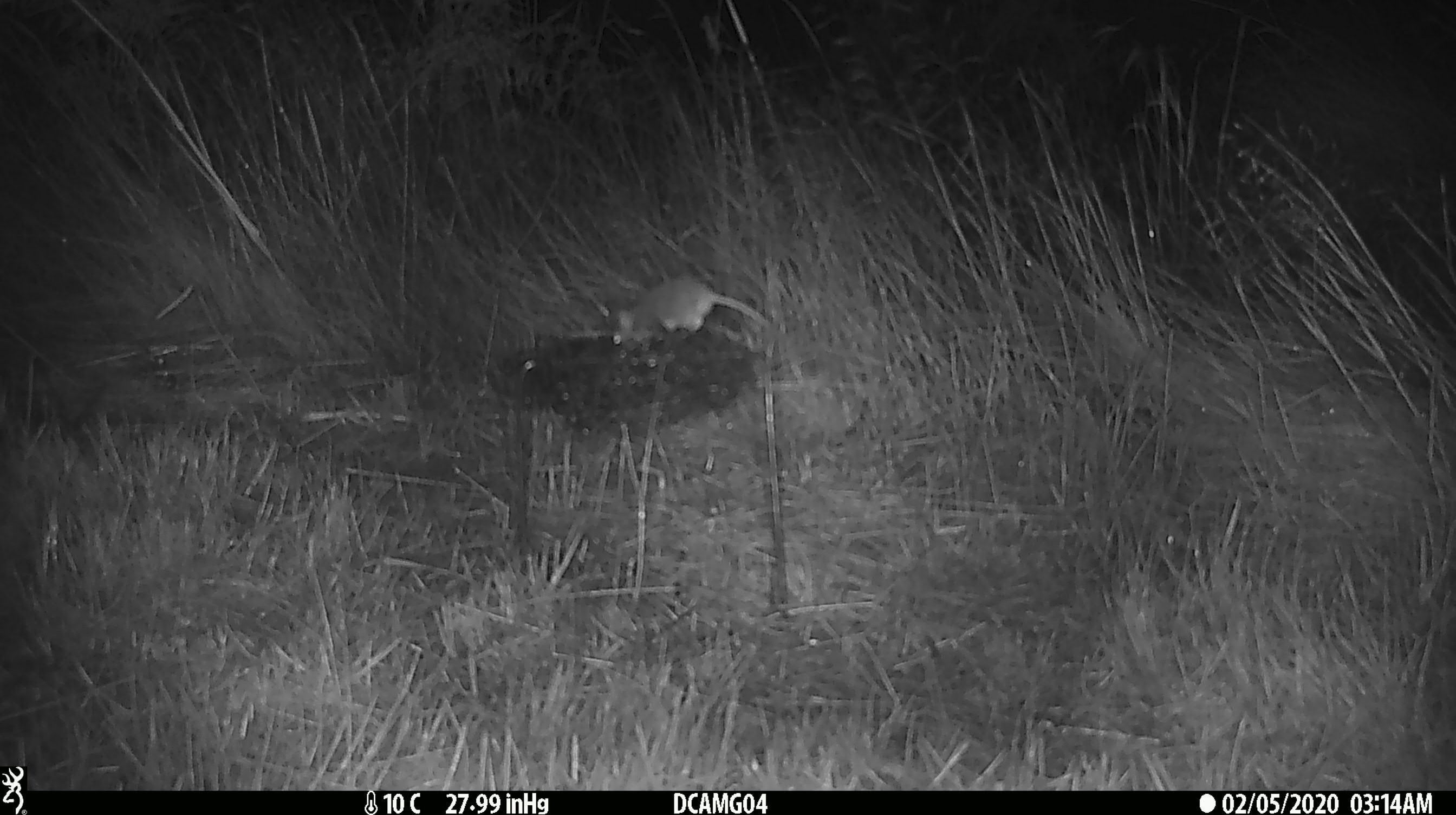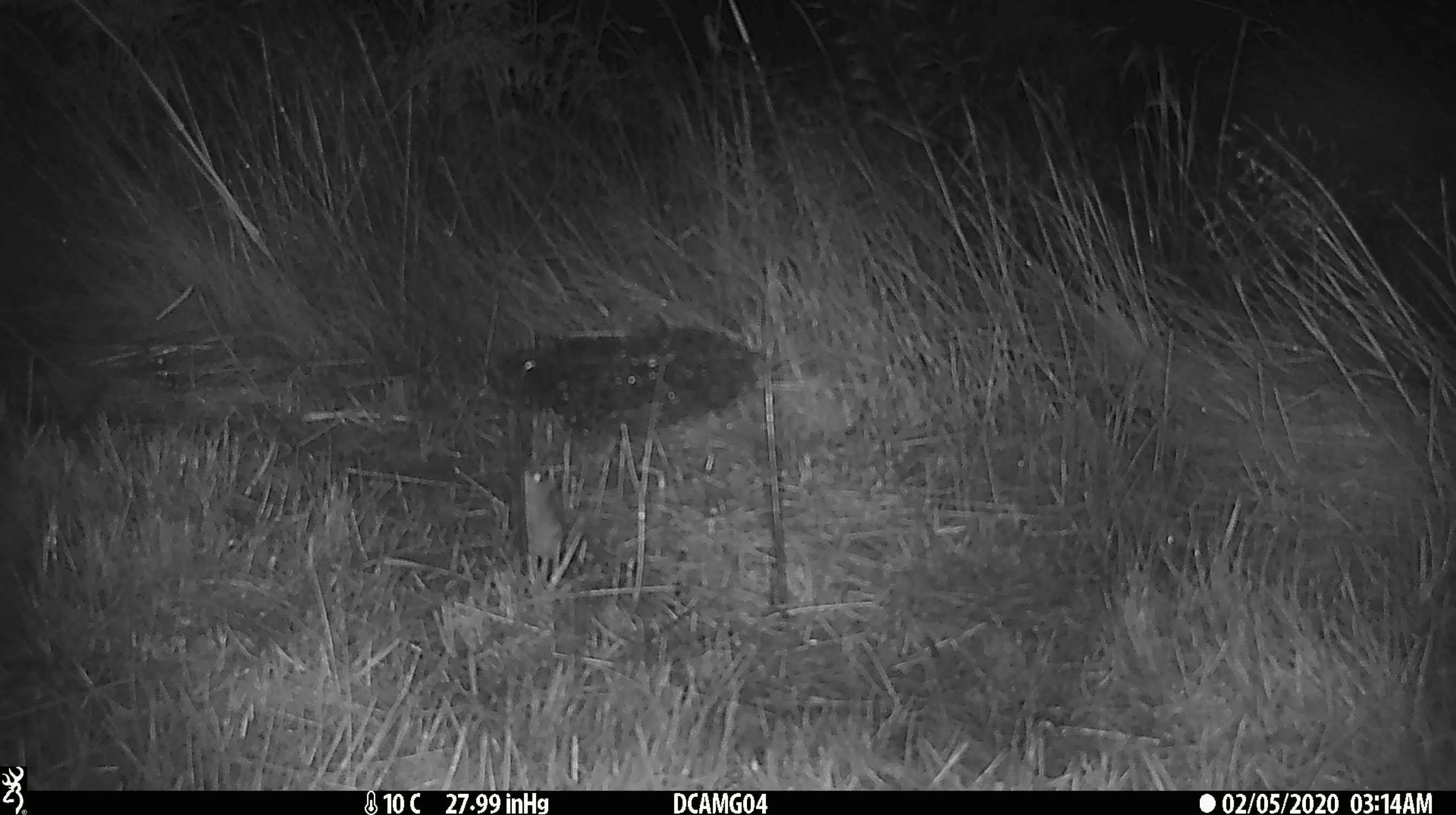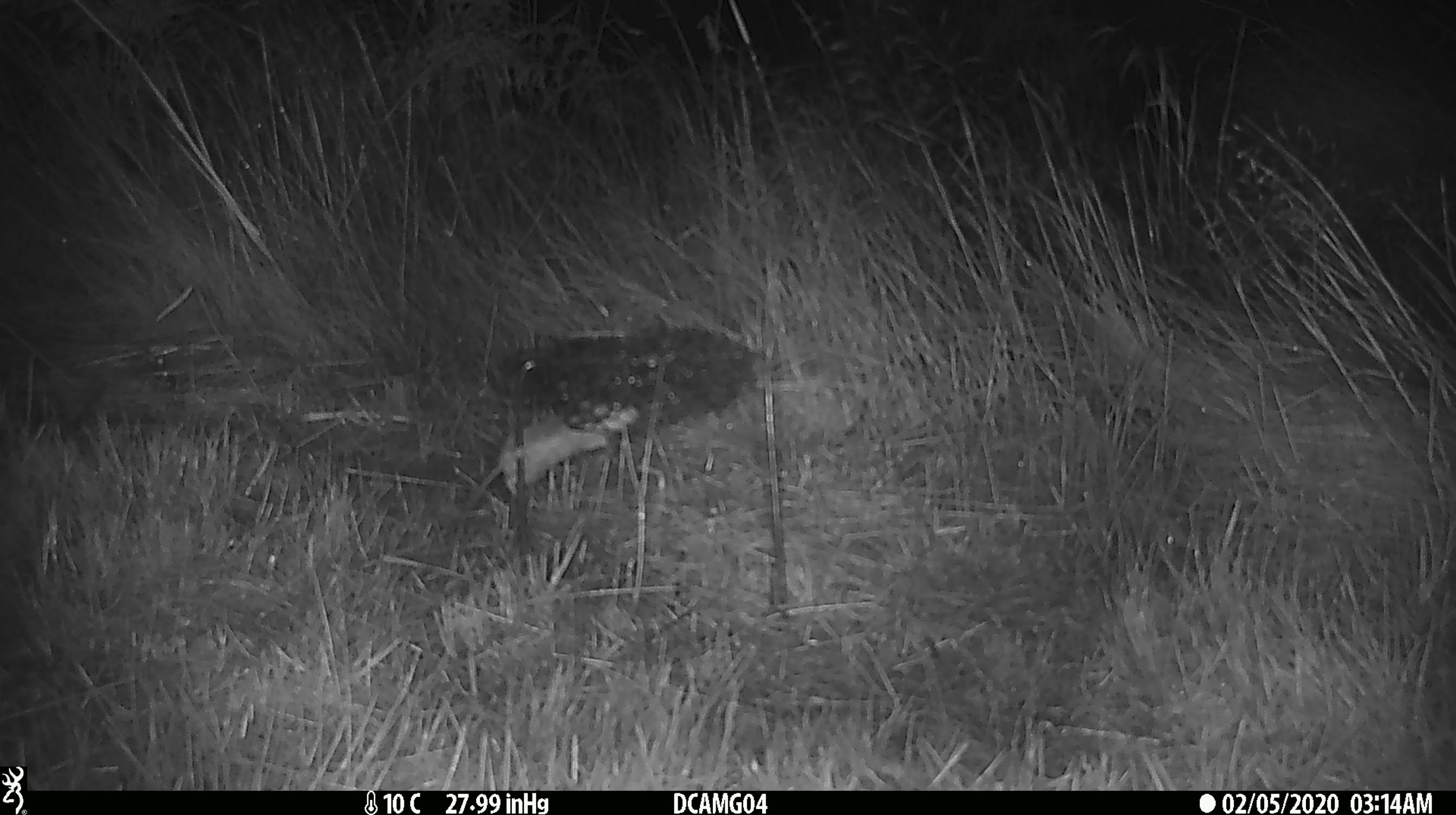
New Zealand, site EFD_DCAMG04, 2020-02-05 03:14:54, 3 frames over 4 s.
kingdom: Animalia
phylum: Chordata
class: Mammalia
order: Rodentia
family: Muridae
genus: Mus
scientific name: Mus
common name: mouse